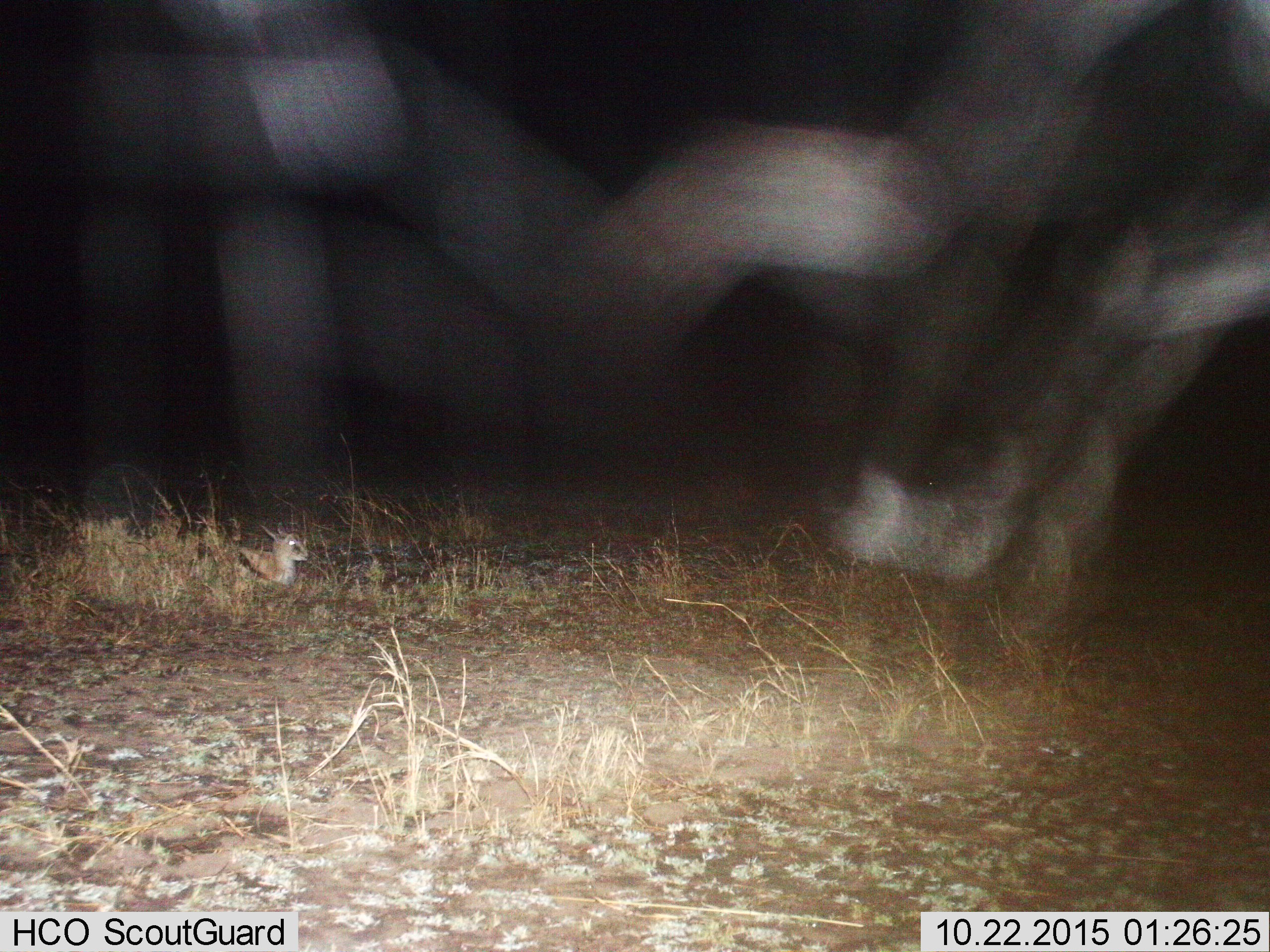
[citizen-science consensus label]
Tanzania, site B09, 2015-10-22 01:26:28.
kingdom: Animalia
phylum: Chordata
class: Mammalia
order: Artiodactyla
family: Bovidae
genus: Eudorcas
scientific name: Eudorcas thomsonii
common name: thomson's gazelle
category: gazellethomsons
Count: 1.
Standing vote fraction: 6%.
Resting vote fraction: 94%.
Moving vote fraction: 0%.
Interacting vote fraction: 0%.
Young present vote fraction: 65%.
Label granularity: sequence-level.